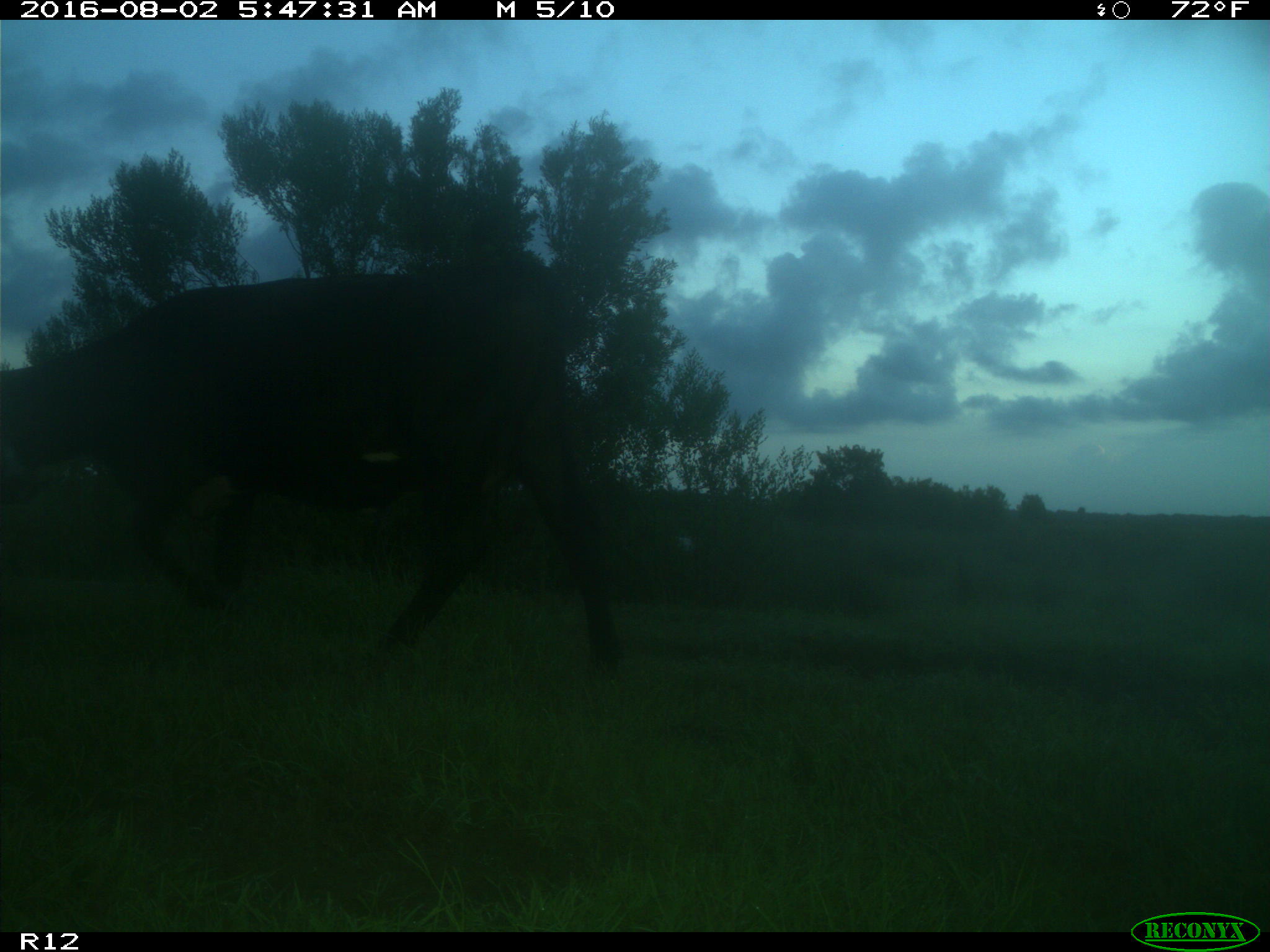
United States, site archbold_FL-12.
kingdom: Animalia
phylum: Chordata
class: Mammalia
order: Artiodactyla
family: Bovidae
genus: Bos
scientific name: Bos taurus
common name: domestic cow